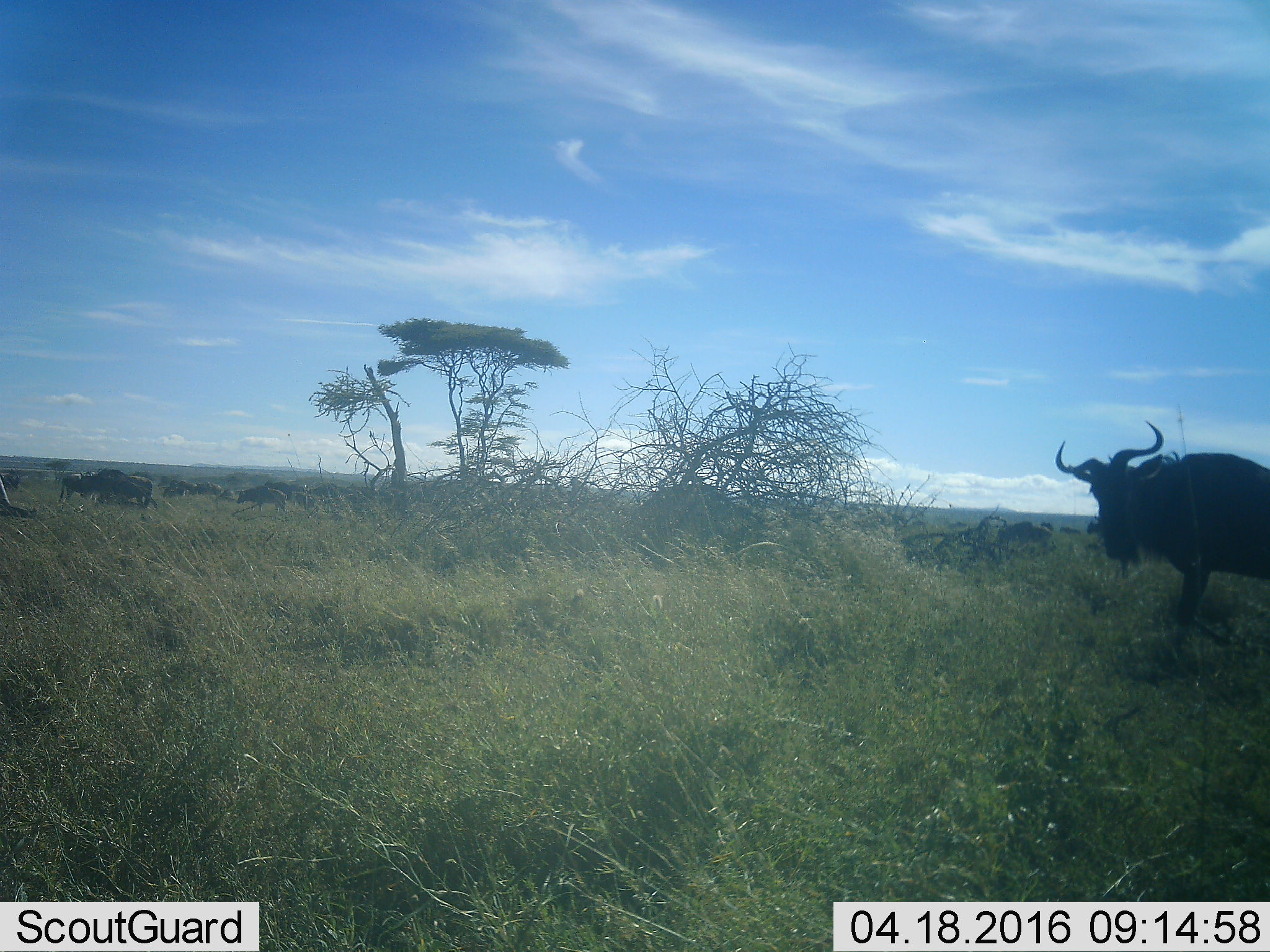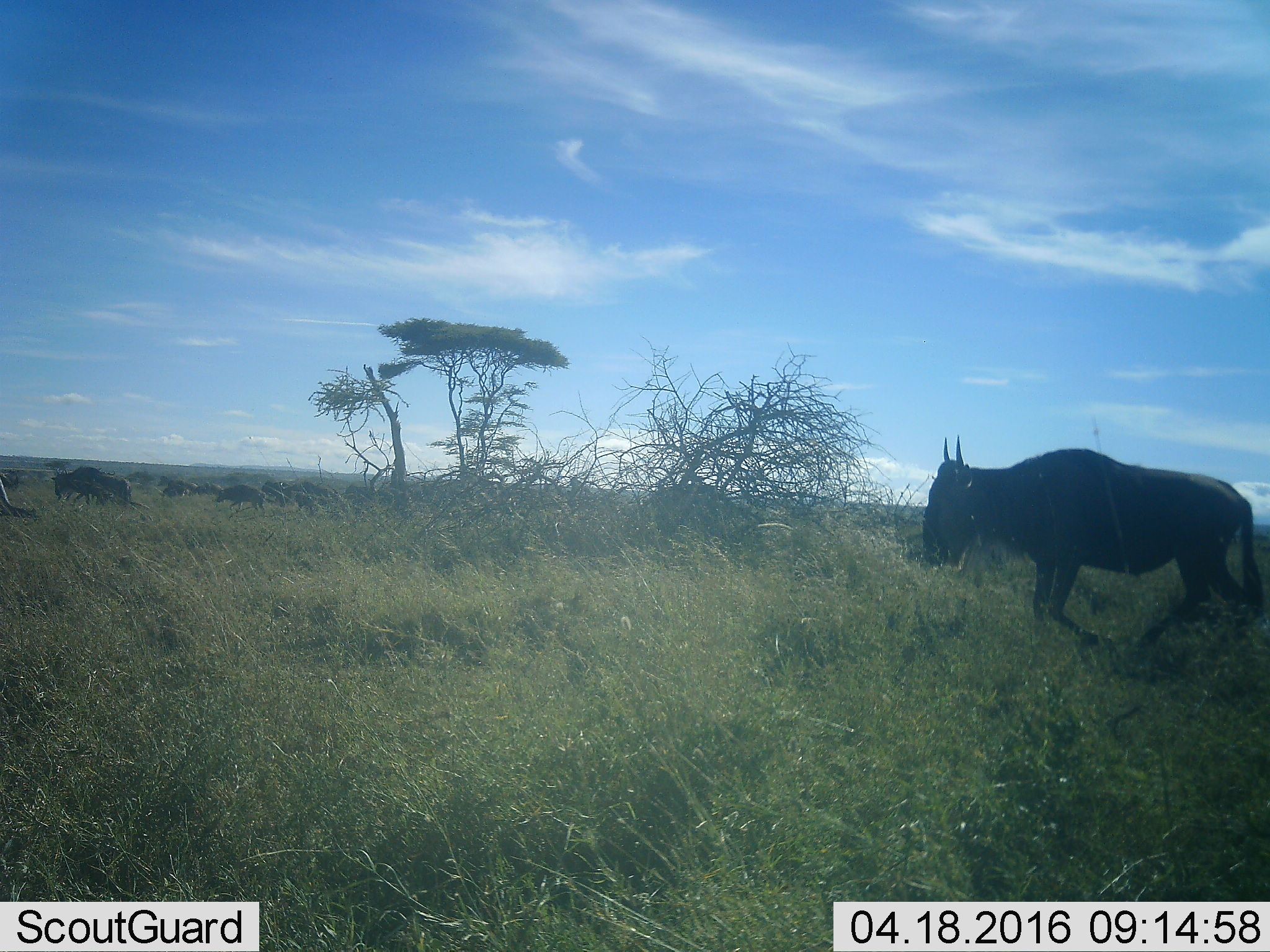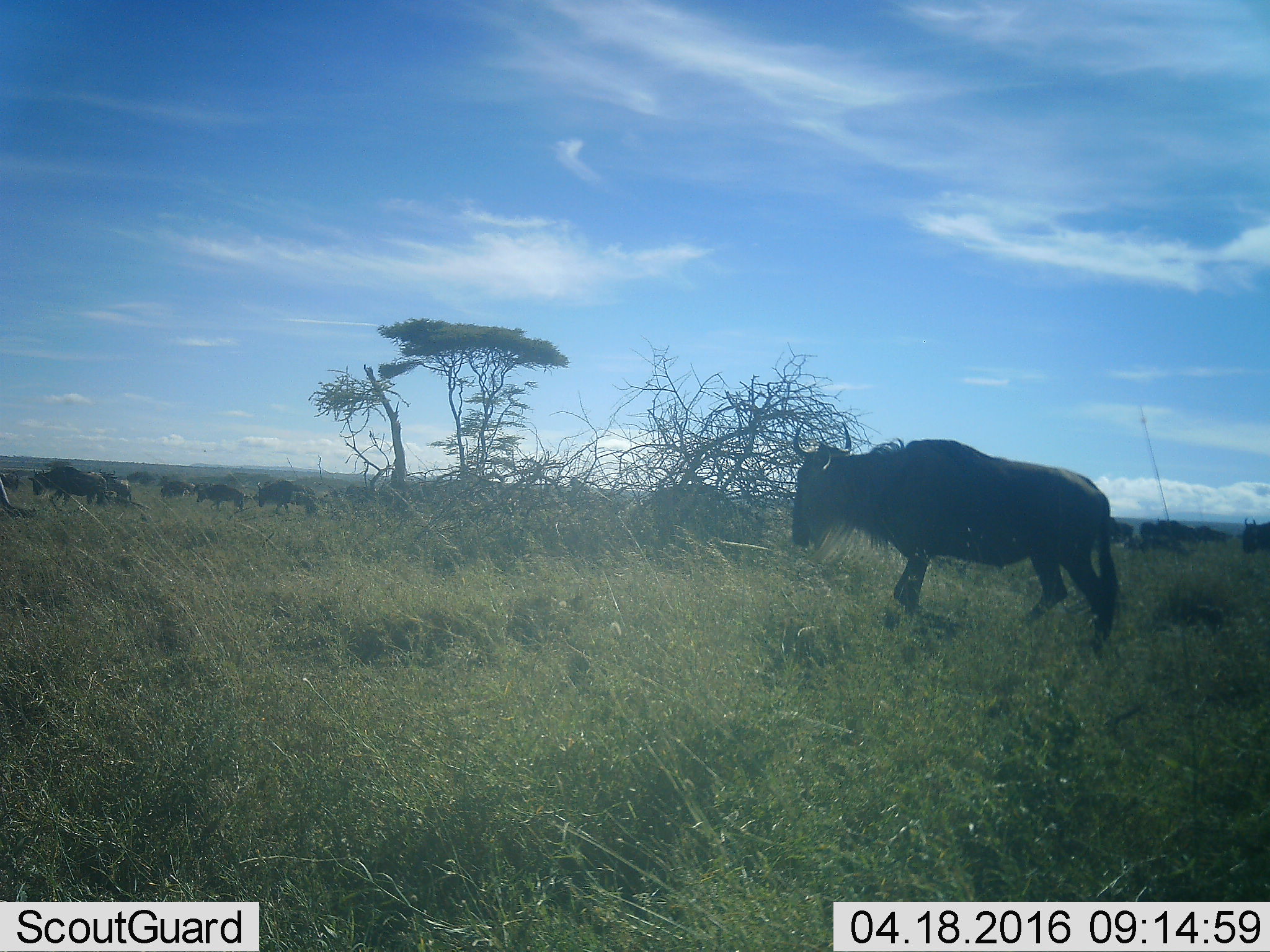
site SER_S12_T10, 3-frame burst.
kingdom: Animalia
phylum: Chordata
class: Mammalia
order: Artiodactyla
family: Bovidae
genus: Connochaetes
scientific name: Connochaetes taurinus taurinus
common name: blue wildebeest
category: wildebeestblue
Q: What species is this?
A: Wildebeestblue (blue wildebeest) (Connochaetes taurinus taurinus).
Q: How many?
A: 11-50.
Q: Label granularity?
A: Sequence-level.